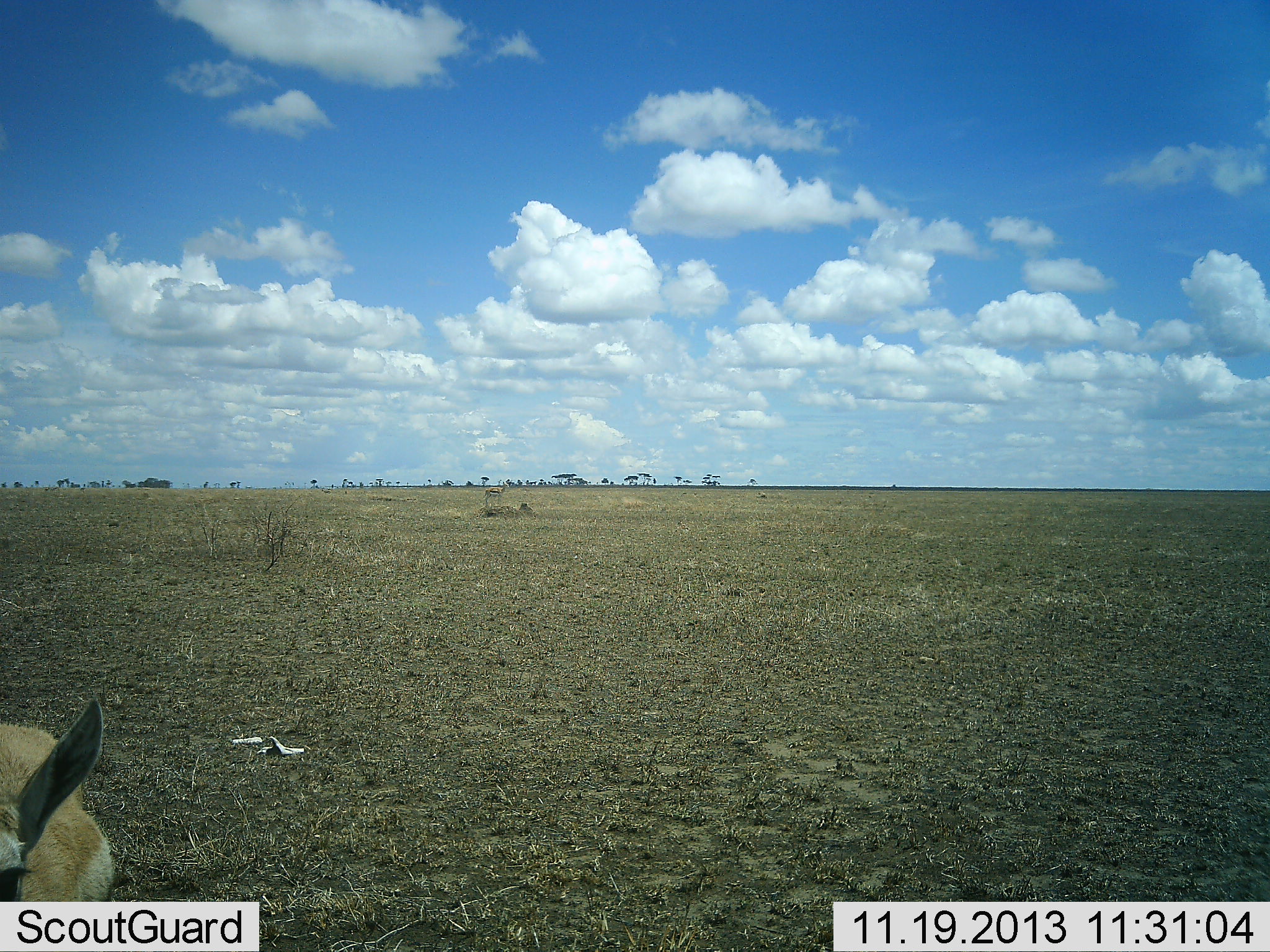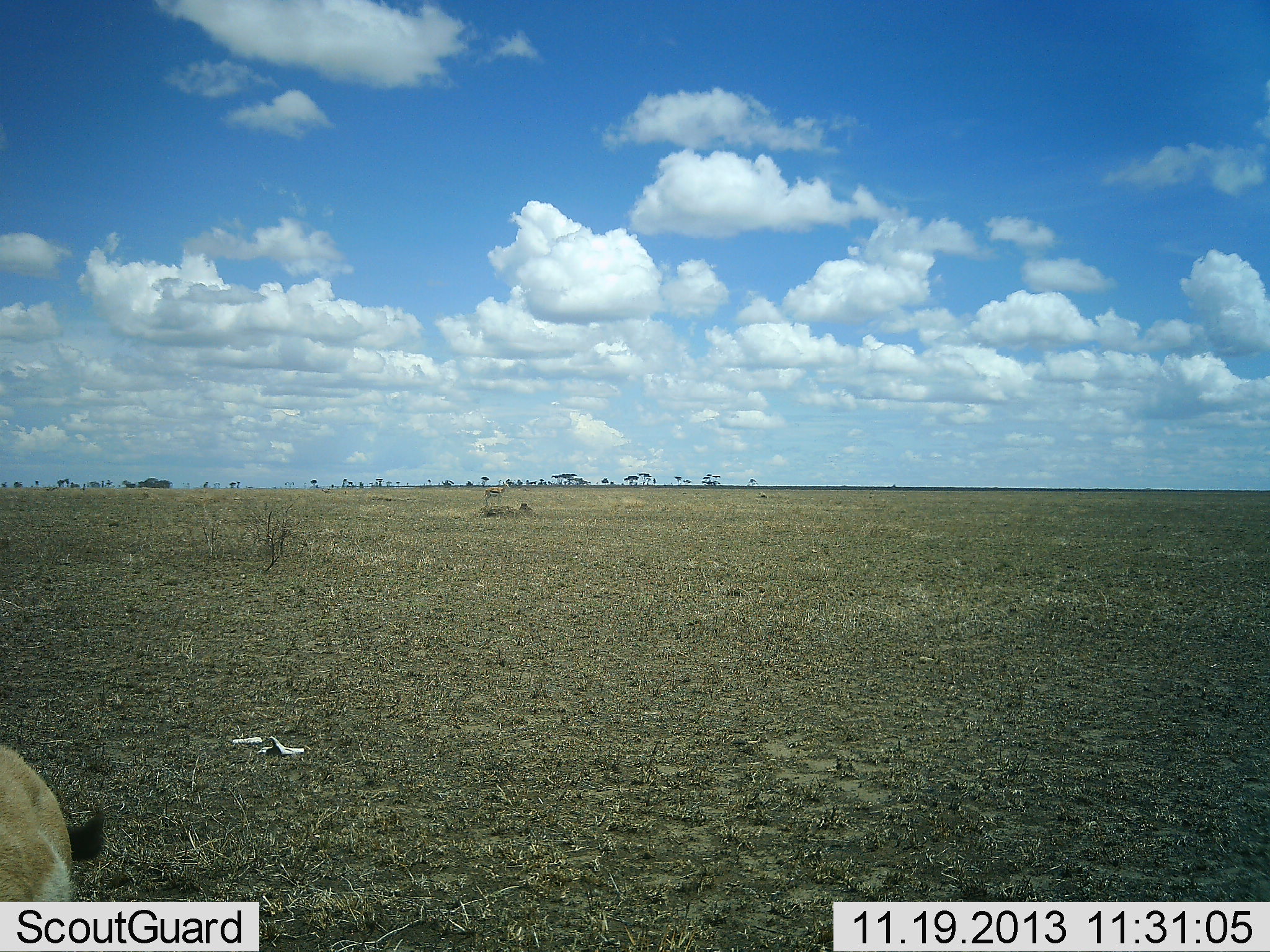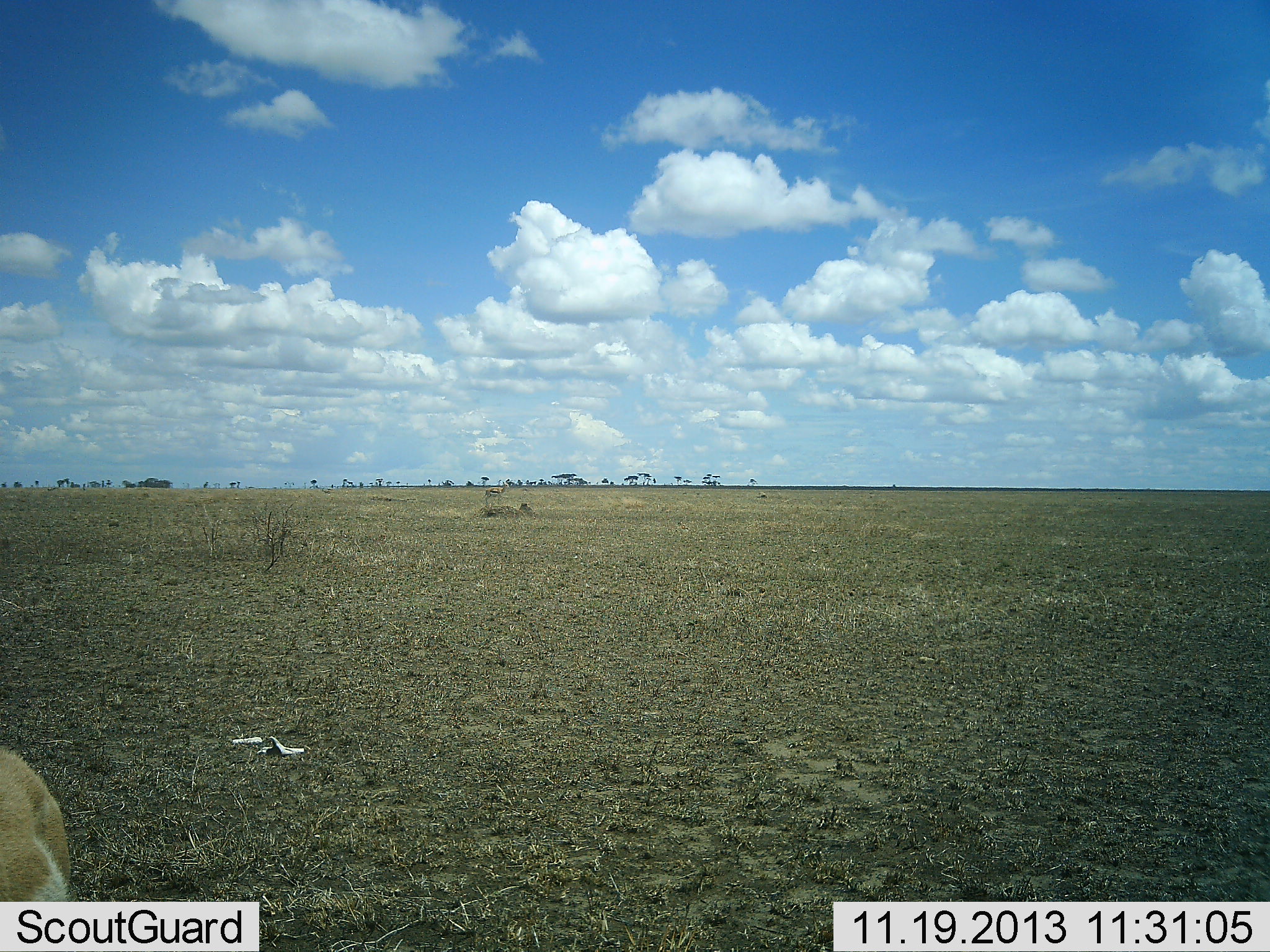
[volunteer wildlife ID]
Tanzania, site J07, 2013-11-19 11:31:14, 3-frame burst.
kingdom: Animalia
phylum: Chordata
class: Mammalia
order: Artiodactyla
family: Bovidae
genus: Eudorcas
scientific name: Eudorcas thomsonii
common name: thomson's gazelle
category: gazellethomsons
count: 1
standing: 67%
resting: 0%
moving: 11%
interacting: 0%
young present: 0%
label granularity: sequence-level